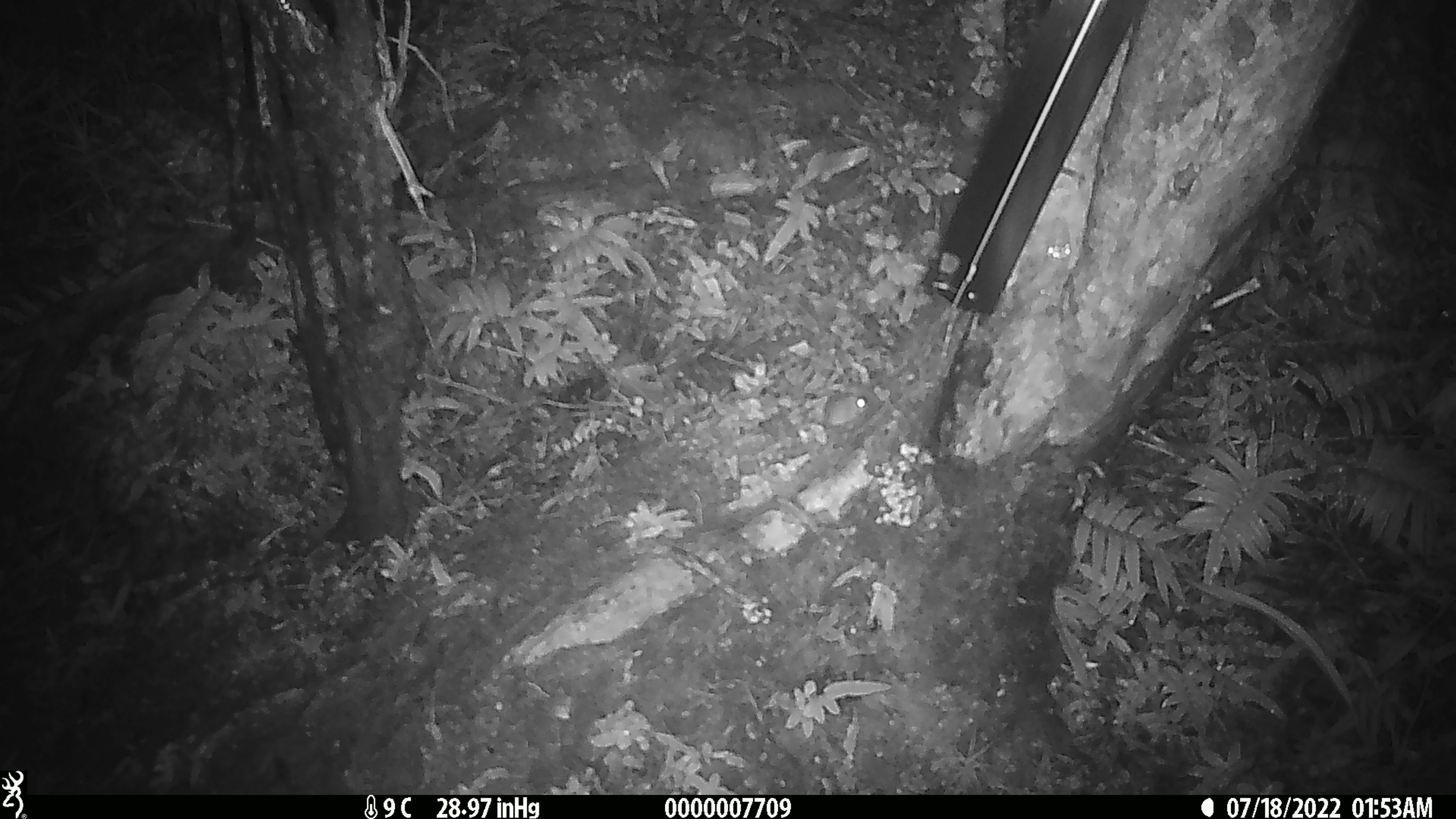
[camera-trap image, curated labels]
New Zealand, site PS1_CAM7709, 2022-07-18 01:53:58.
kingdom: Animalia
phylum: Chordata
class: Mammalia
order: Rodentia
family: Muridae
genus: Mus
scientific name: Mus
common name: mouse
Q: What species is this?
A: Mouse (Mus).